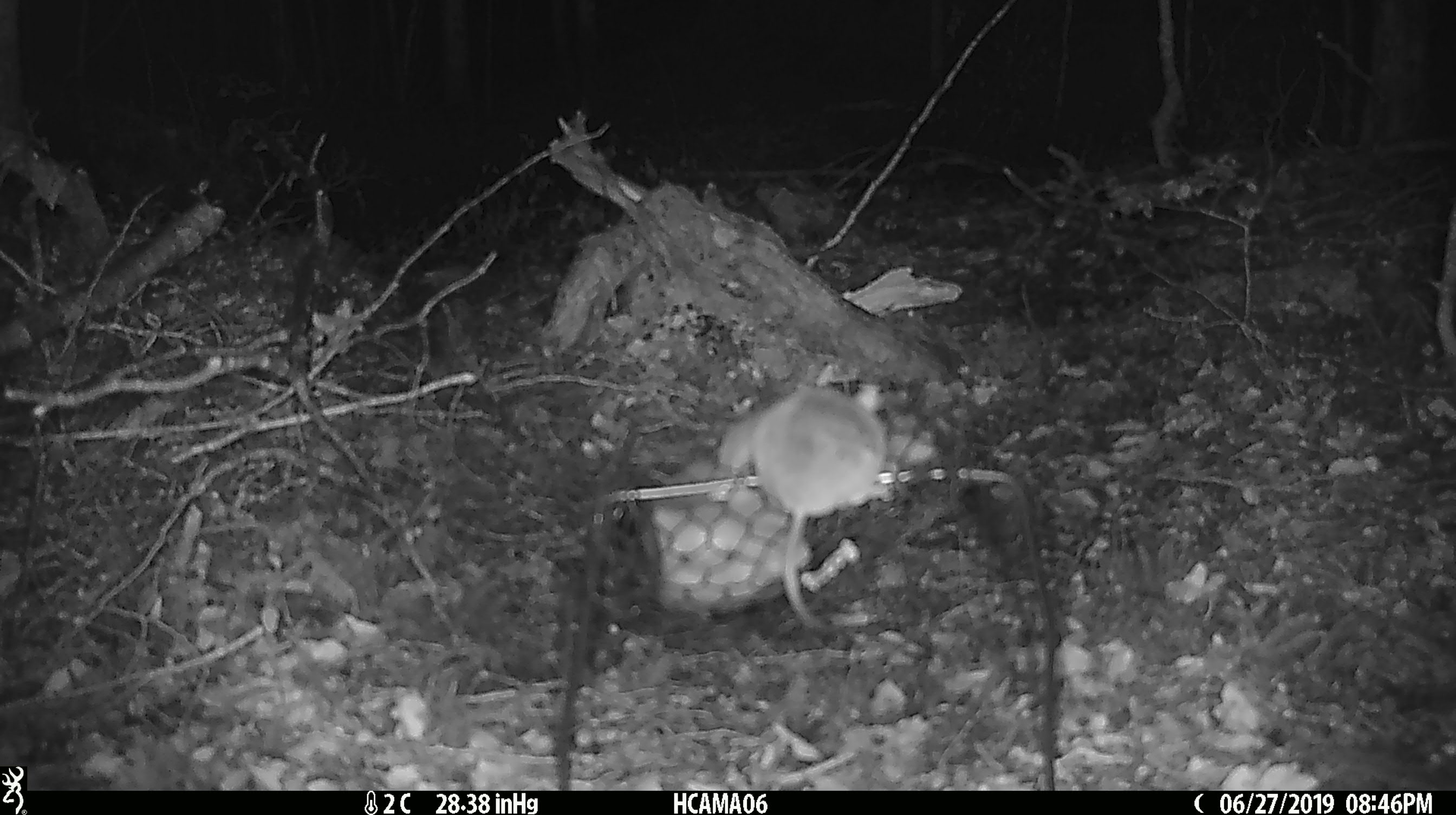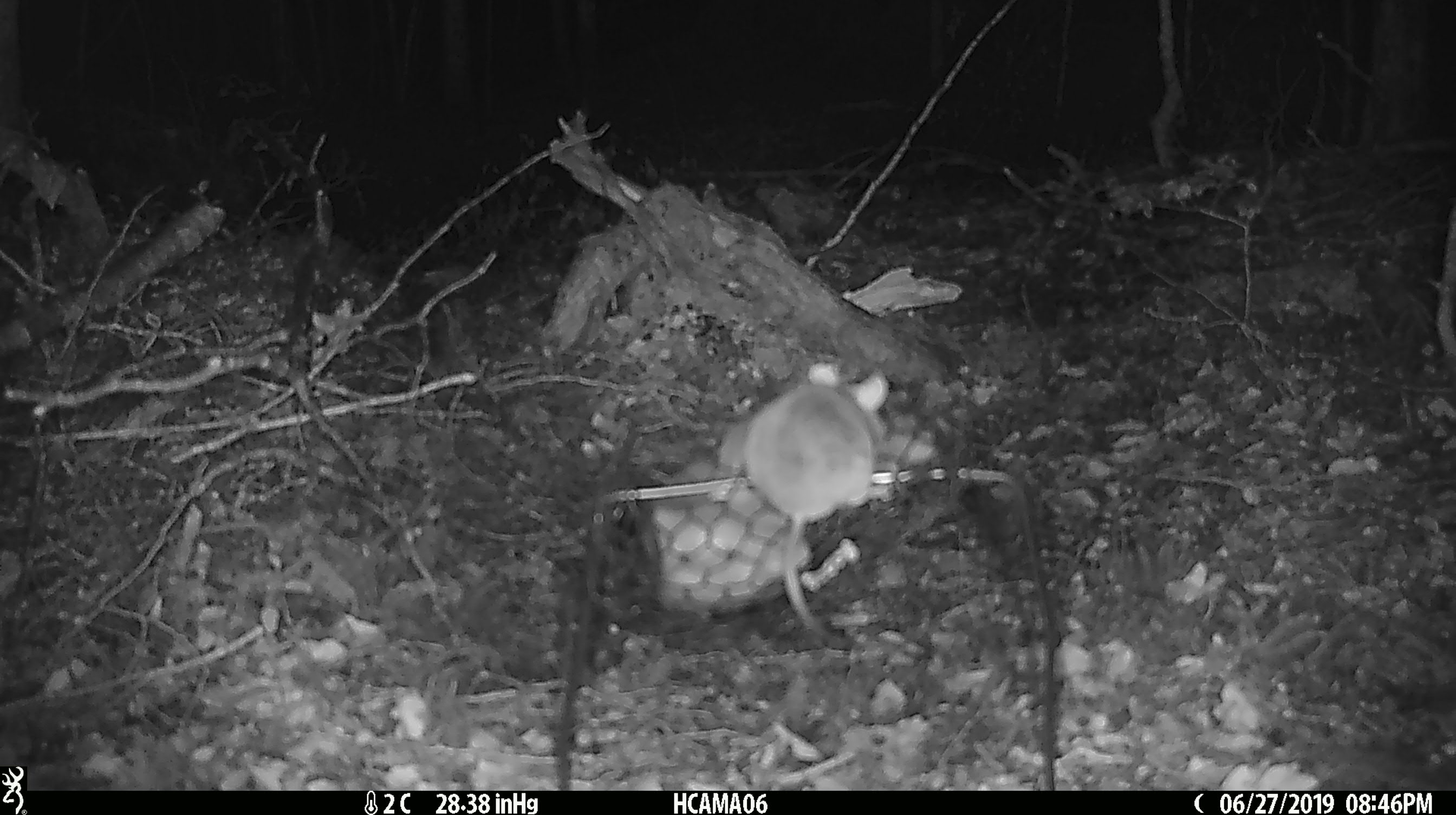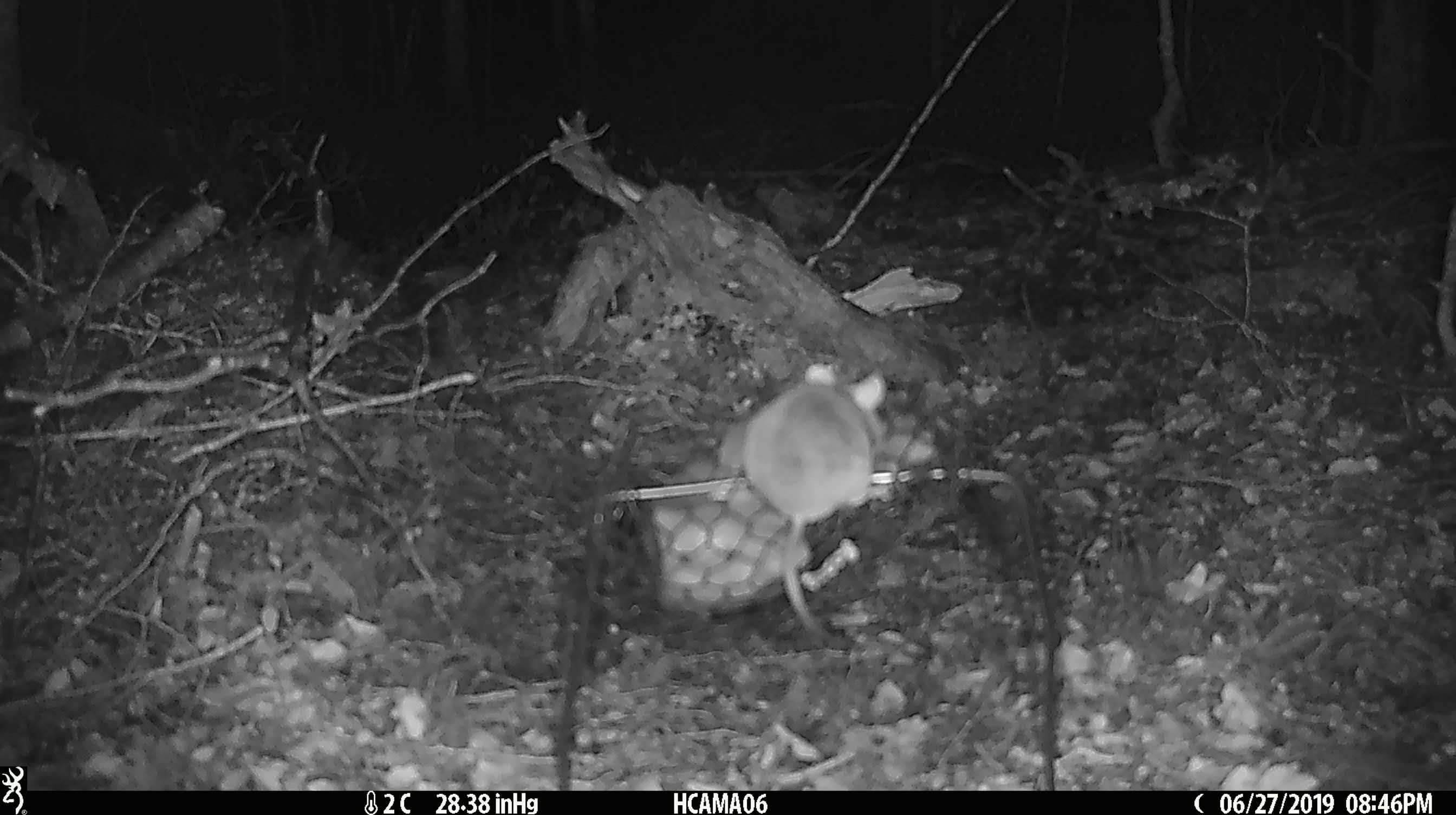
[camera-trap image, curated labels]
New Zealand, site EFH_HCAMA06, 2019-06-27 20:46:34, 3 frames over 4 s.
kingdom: Animalia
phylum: Chordata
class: Mammalia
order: Rodentia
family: Muridae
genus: Mus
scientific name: Mus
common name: mouse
Mouse (Mus).